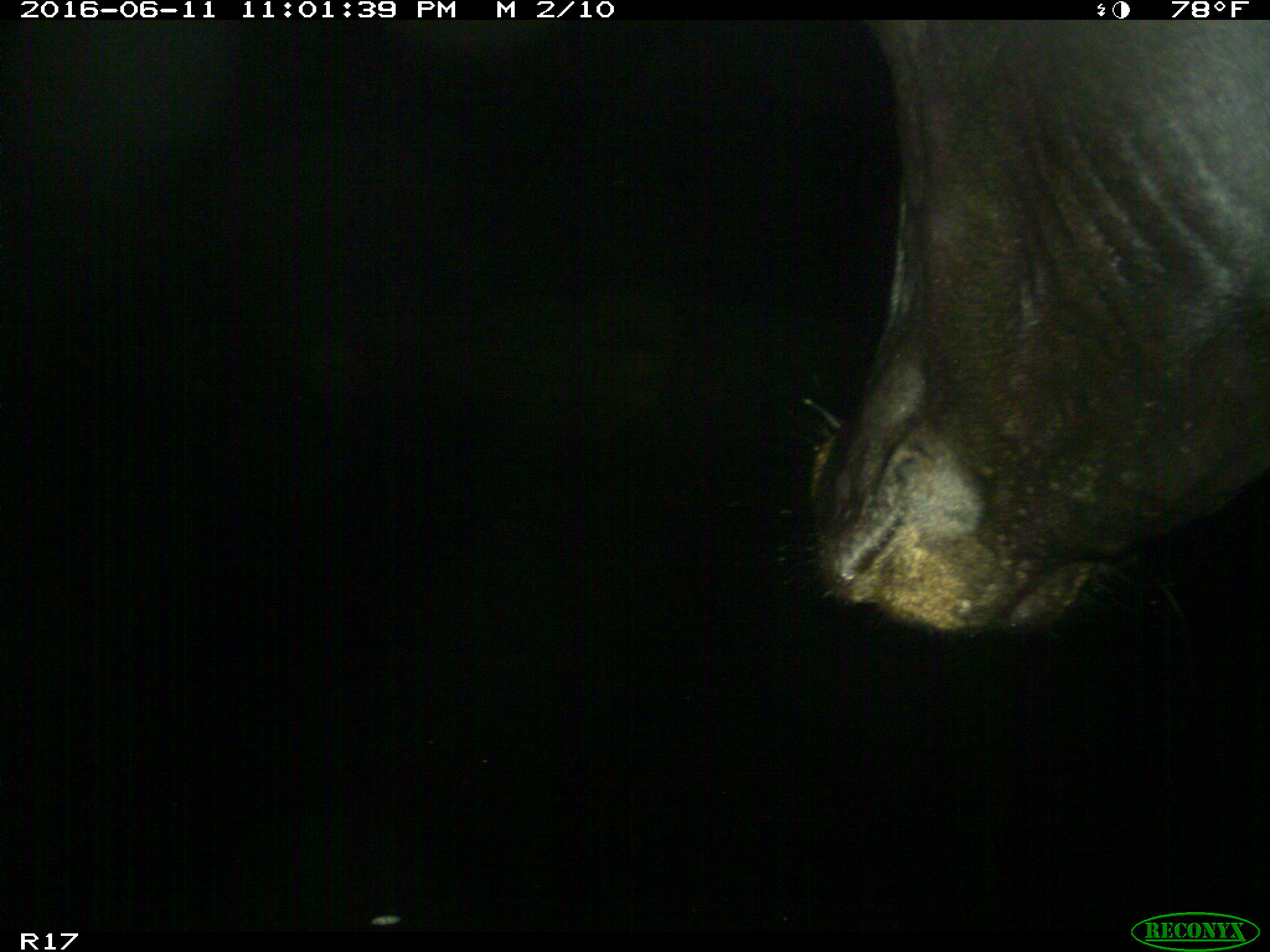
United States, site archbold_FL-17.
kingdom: Animalia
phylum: Chordata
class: Mammalia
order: Artiodactyla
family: Bovidae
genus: Bos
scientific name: Bos taurus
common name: domestic cow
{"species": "Bos taurus (domestic cow)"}